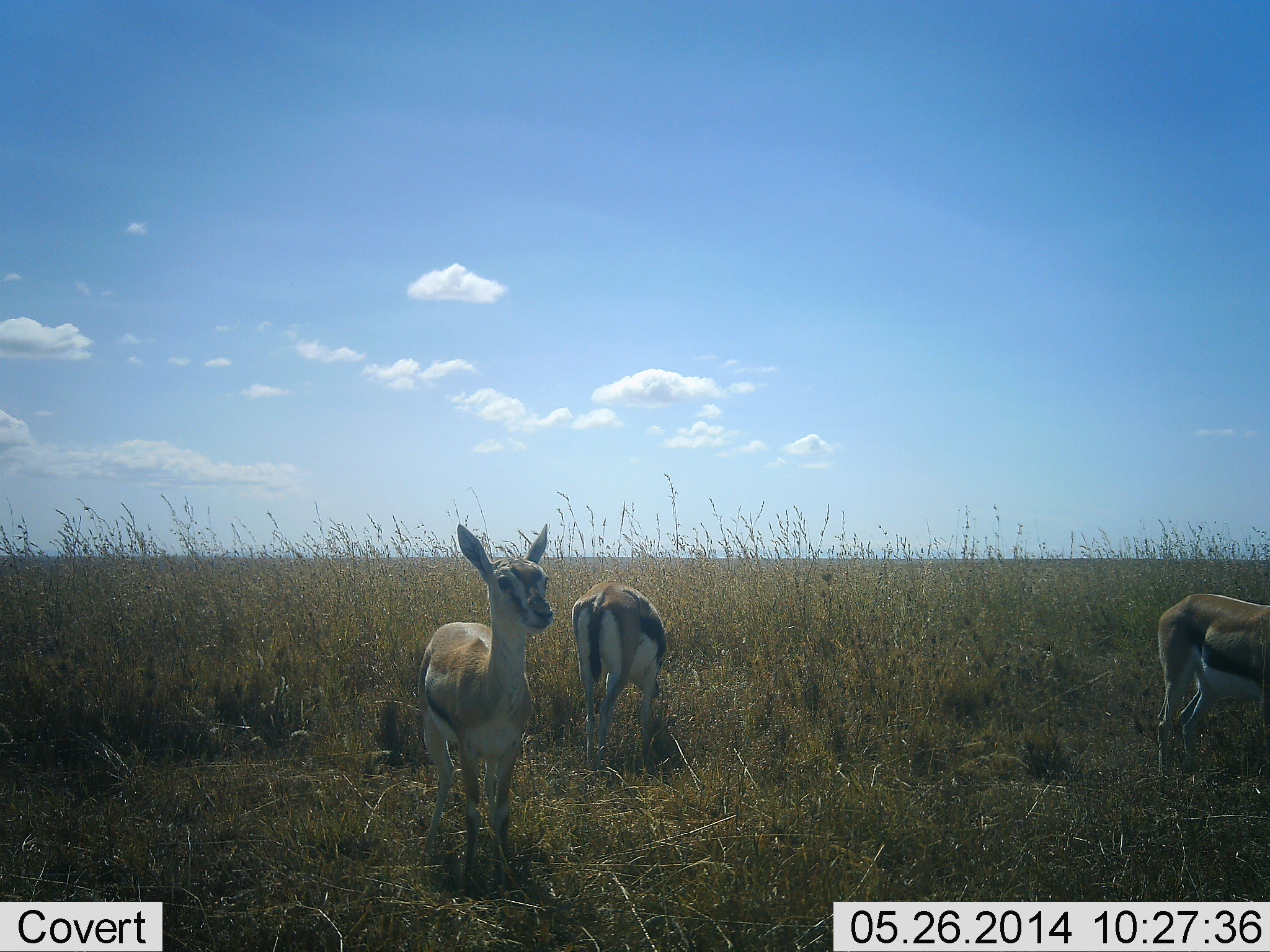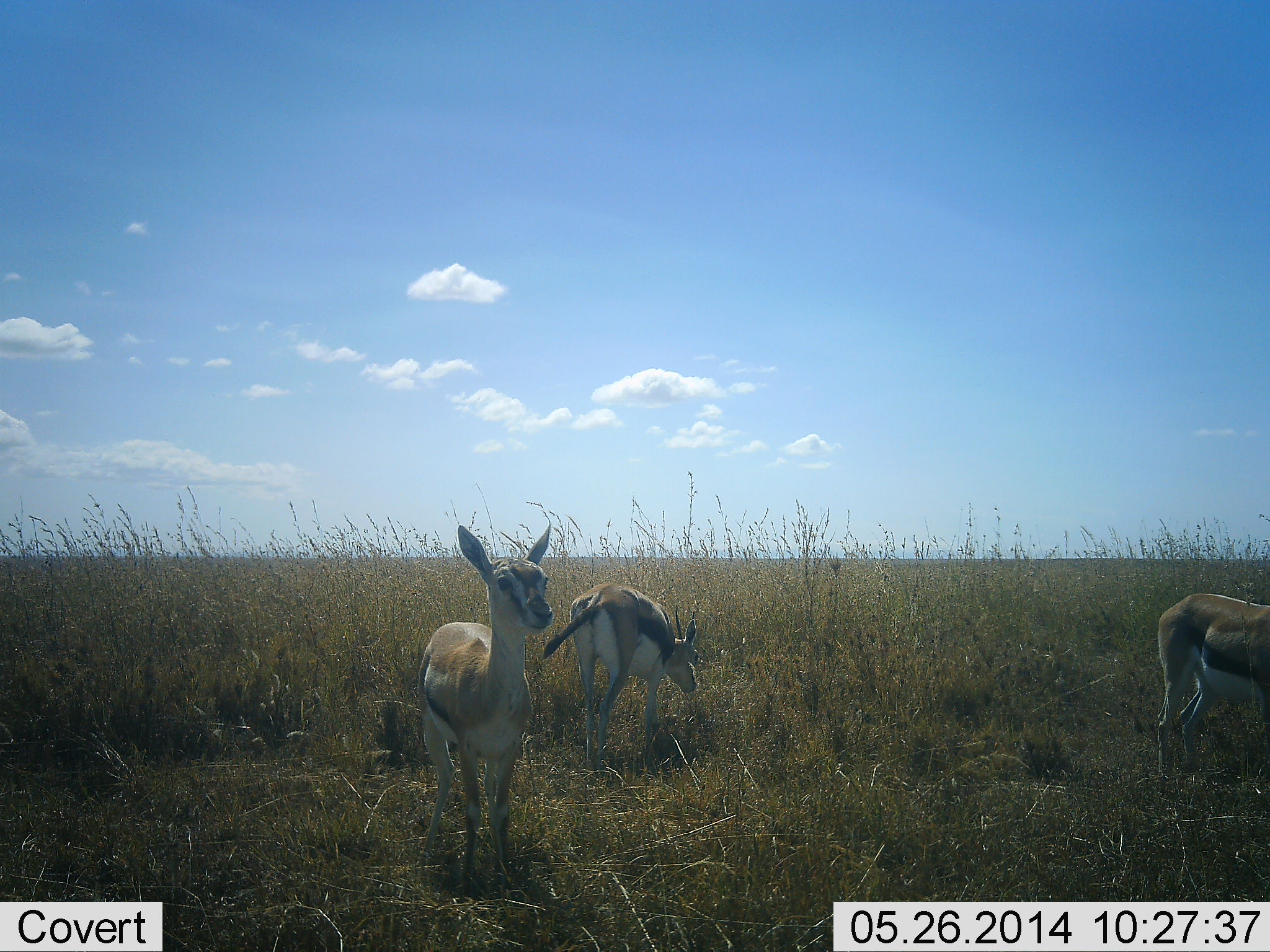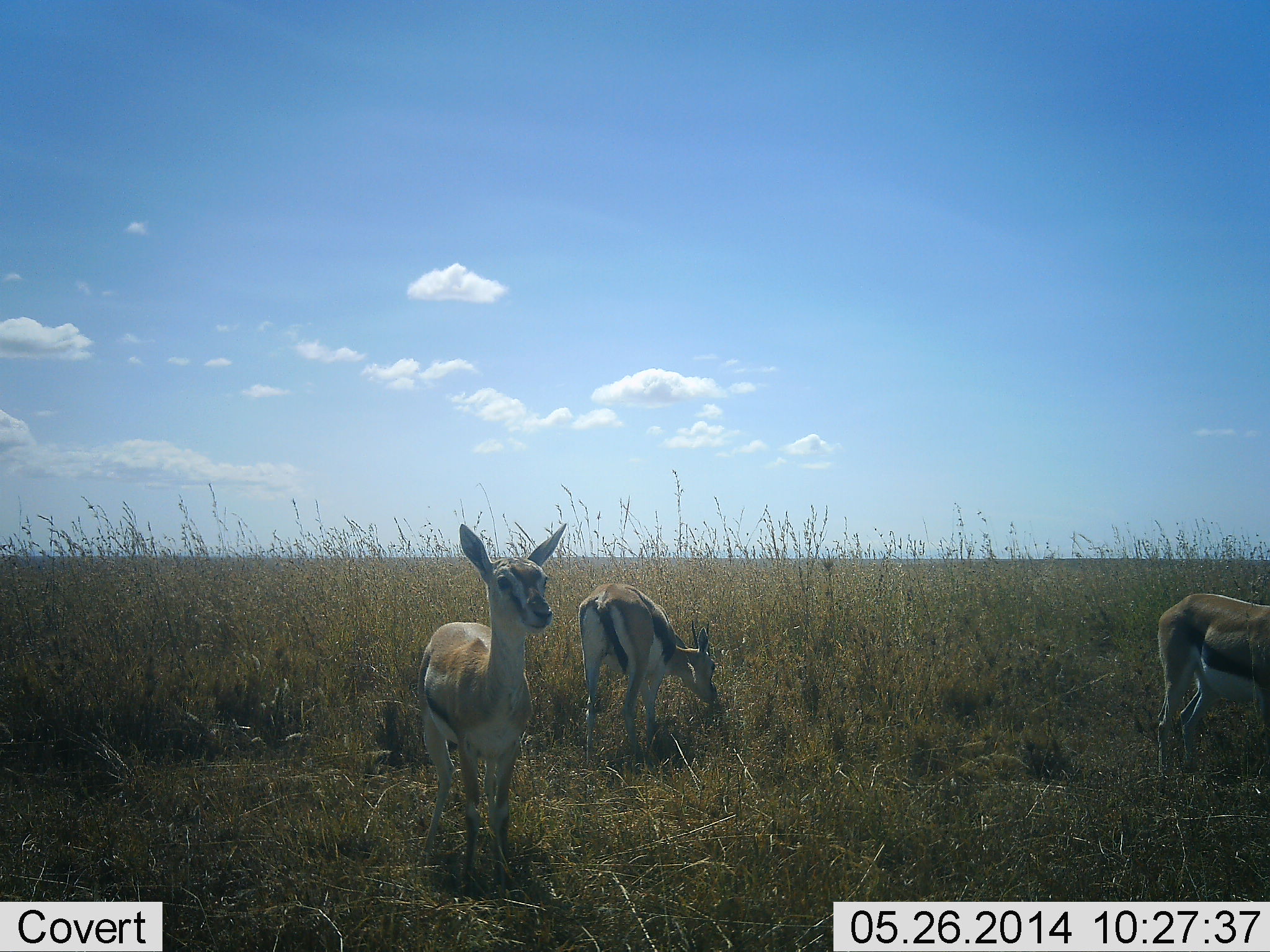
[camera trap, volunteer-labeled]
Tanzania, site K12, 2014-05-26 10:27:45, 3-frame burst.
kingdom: Animalia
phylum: Chordata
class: Mammalia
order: Artiodactyla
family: Bovidae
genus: Eudorcas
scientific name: Eudorcas thomsonii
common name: thomson's gazelle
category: gazellethomsons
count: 3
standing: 90%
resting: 10%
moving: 10%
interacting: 0%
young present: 0%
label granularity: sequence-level